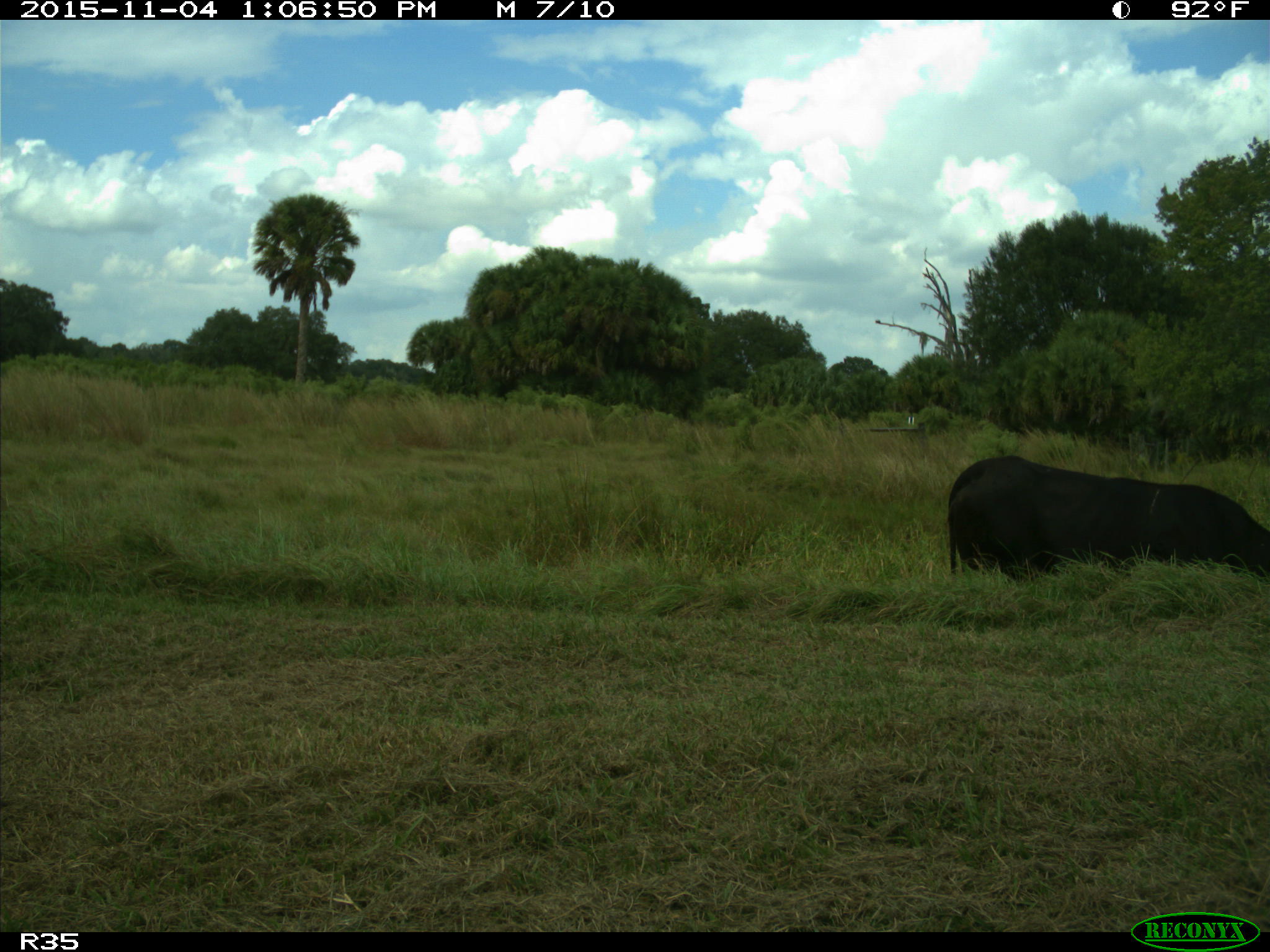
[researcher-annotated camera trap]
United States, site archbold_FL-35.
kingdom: Animalia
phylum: Chordata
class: Mammalia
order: Artiodactyla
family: Bovidae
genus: Bos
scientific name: Bos taurus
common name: domestic cow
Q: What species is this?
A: Bos taurus (domestic cow).